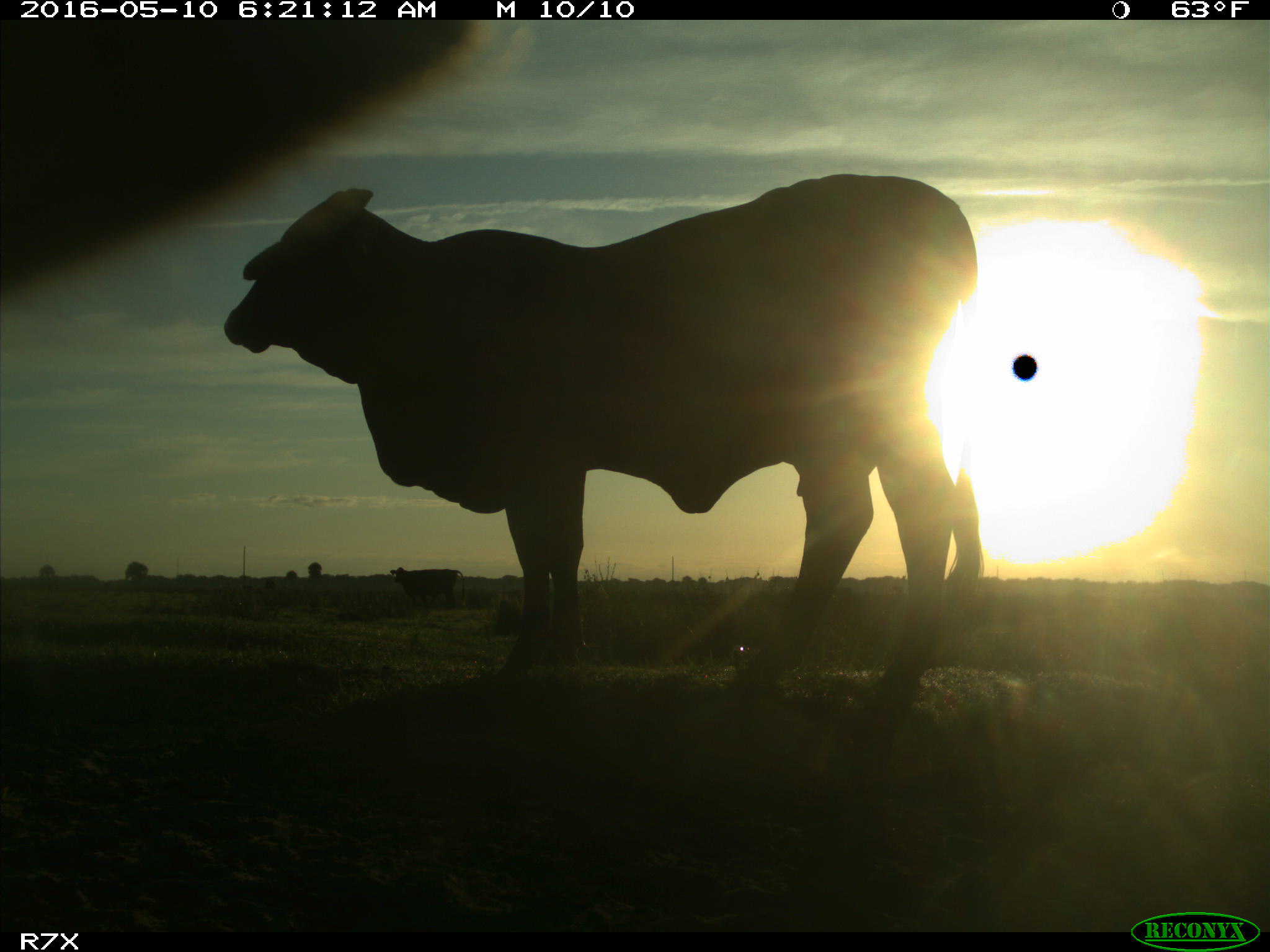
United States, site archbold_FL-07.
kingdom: Animalia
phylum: Chordata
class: Mammalia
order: Artiodactyla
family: Bovidae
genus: Bos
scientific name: Bos taurus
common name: domestic cow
Bos taurus (domestic cow).